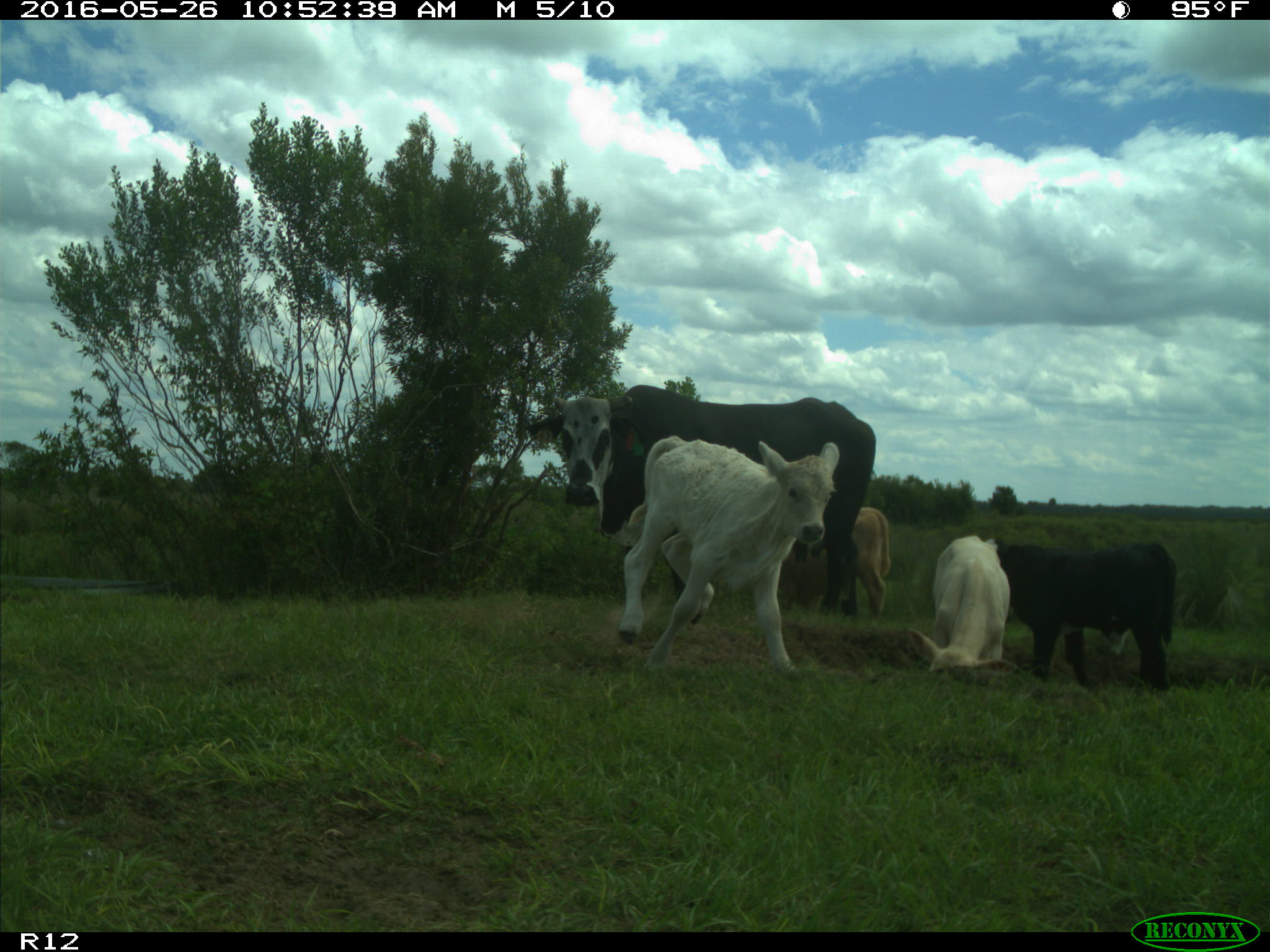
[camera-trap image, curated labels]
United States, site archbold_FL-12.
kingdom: Animalia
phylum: Chordata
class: Mammalia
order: Artiodactyla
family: Bovidae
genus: Bos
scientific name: Bos taurus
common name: domestic cow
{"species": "Bos taurus (domestic cow)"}